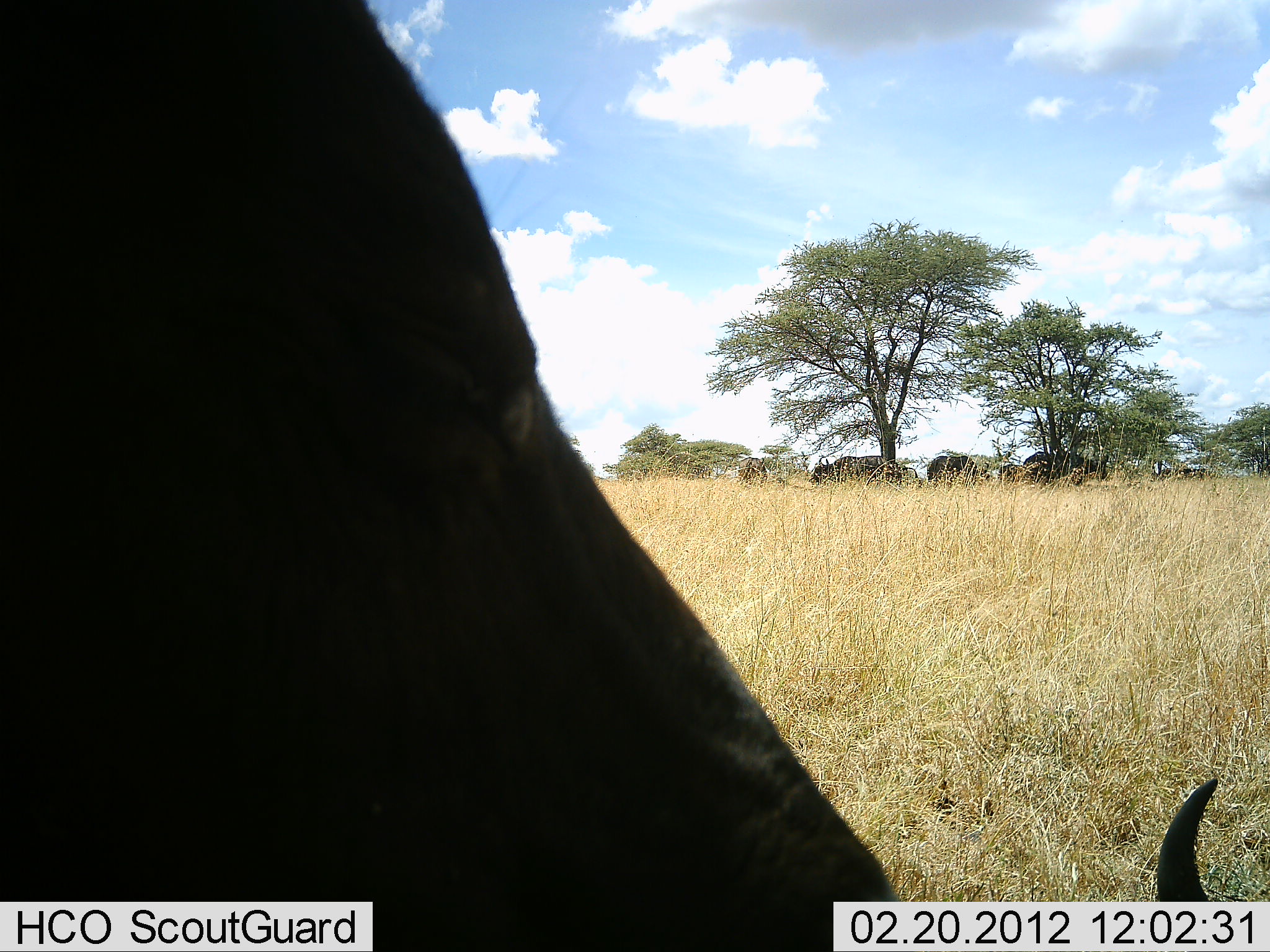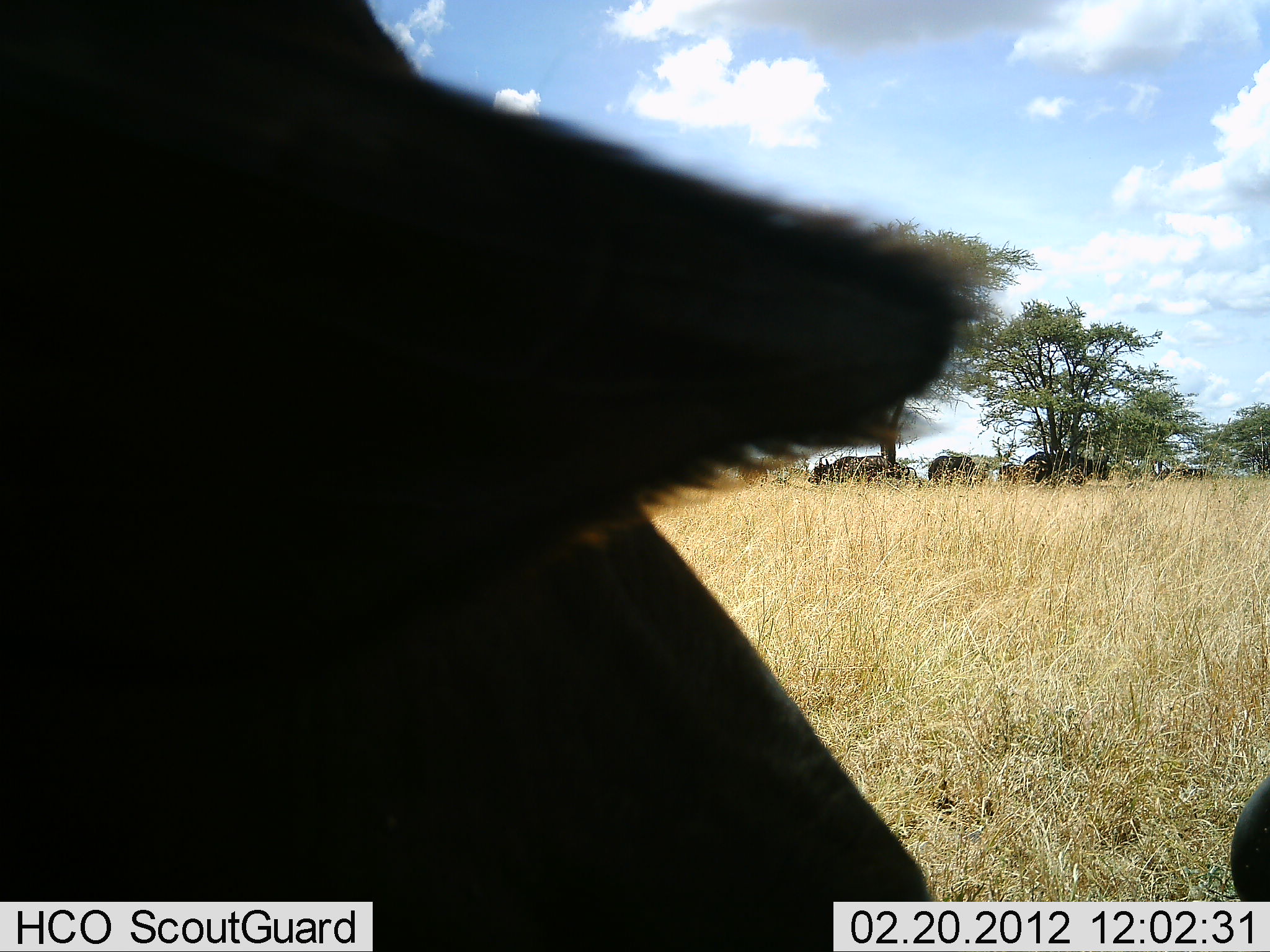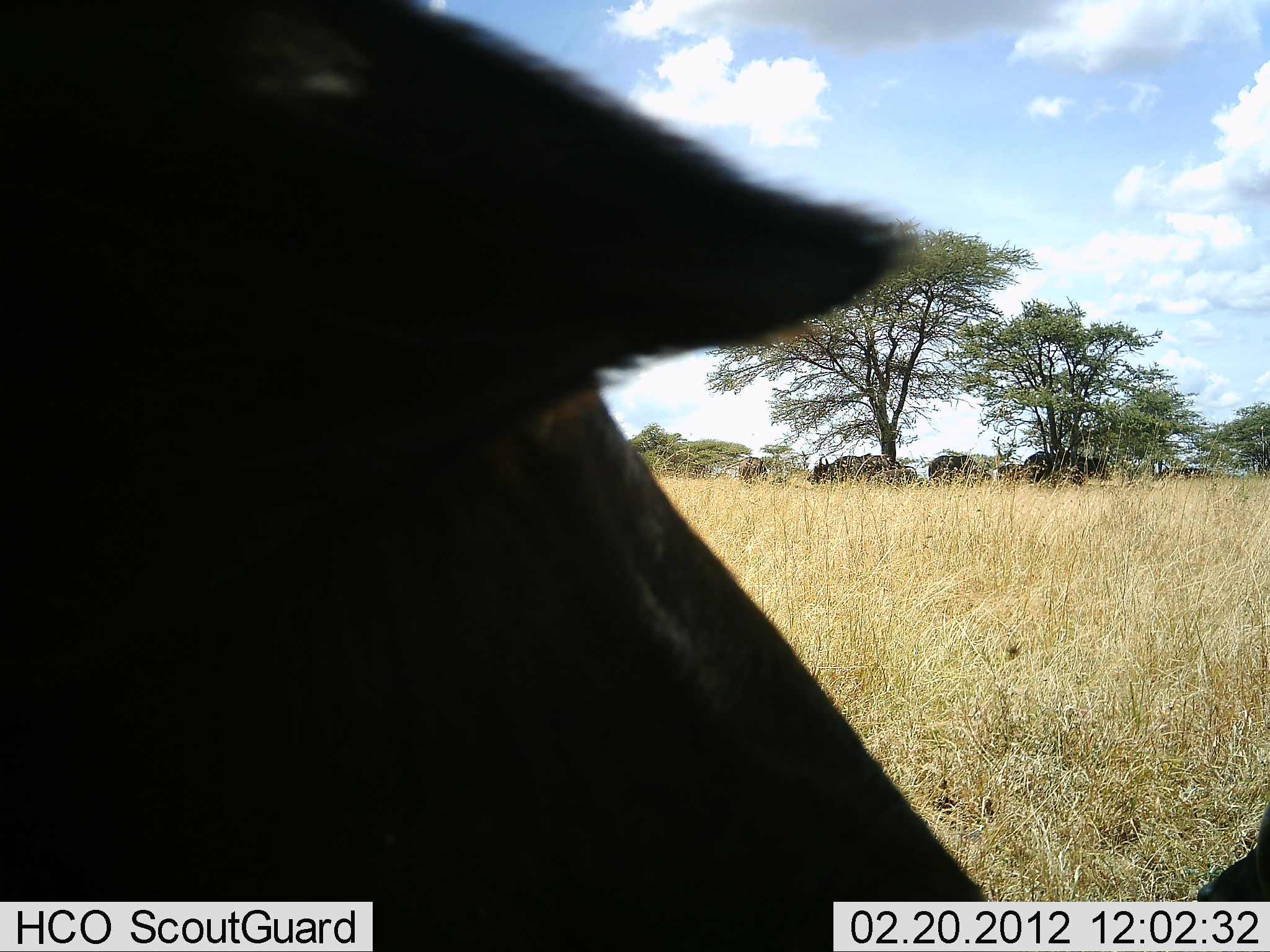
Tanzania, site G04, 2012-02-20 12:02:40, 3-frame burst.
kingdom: Animalia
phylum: Chordata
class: Mammalia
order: Artiodactyla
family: Bovidae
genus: Syncerus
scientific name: Syncerus caffer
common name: cape buffalo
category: buffalo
Buffalo (cape buffalo) (Syncerus caffer), count 4. Behavior (volunteer vote fractions): standing 80%, resting 40%, moving 10%, interacting 0%. Young present (vote fraction): 0%. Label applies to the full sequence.